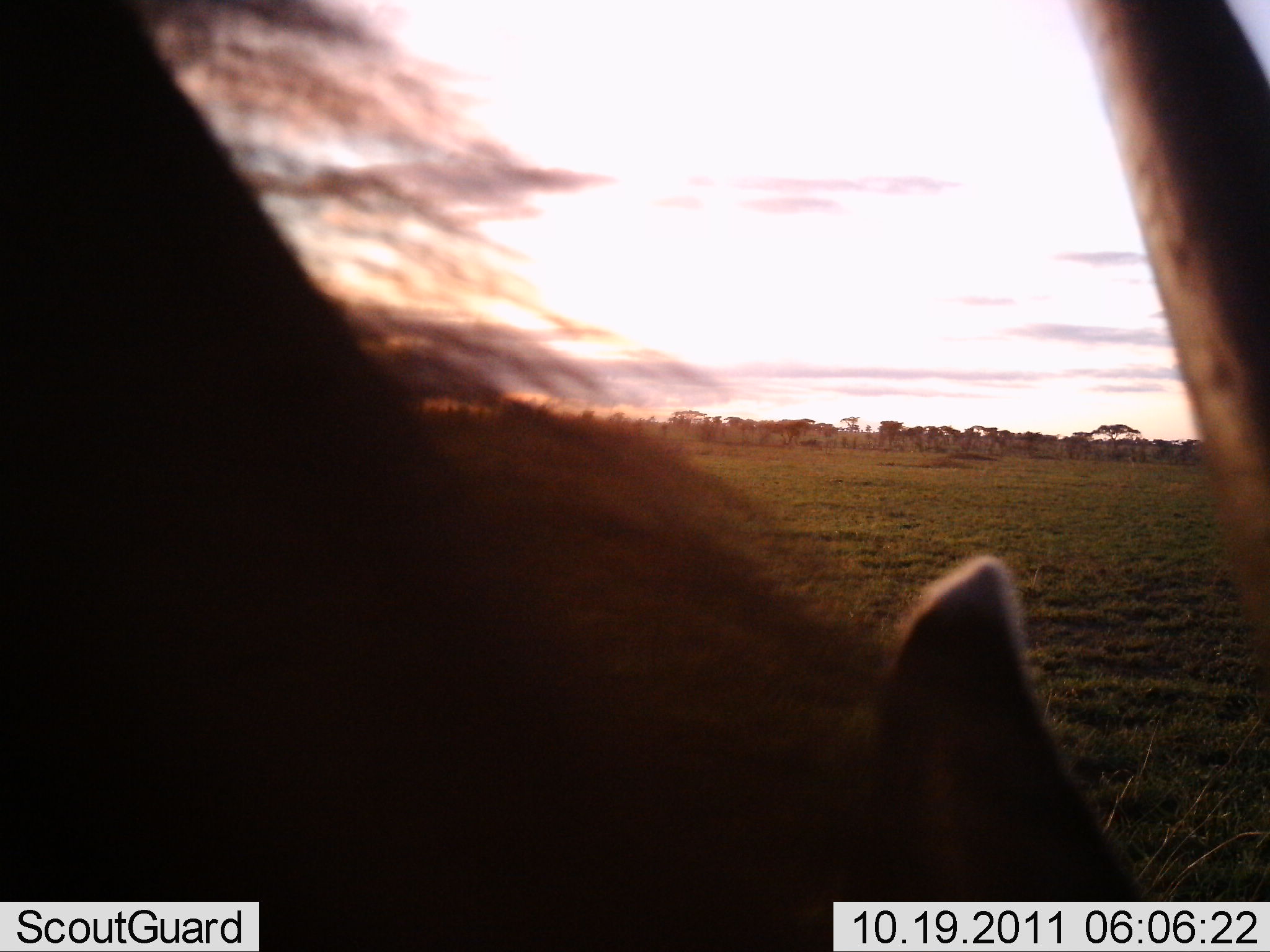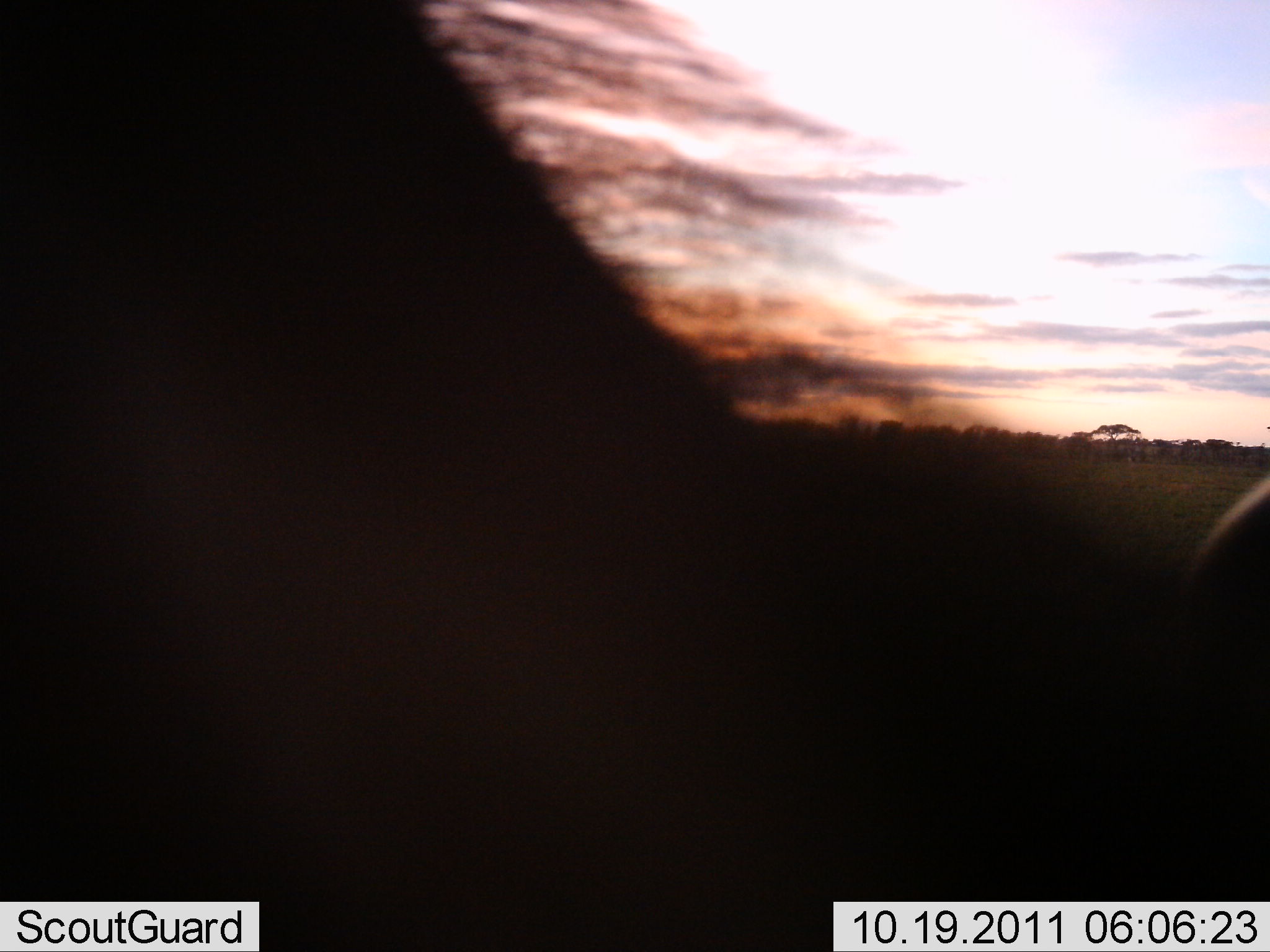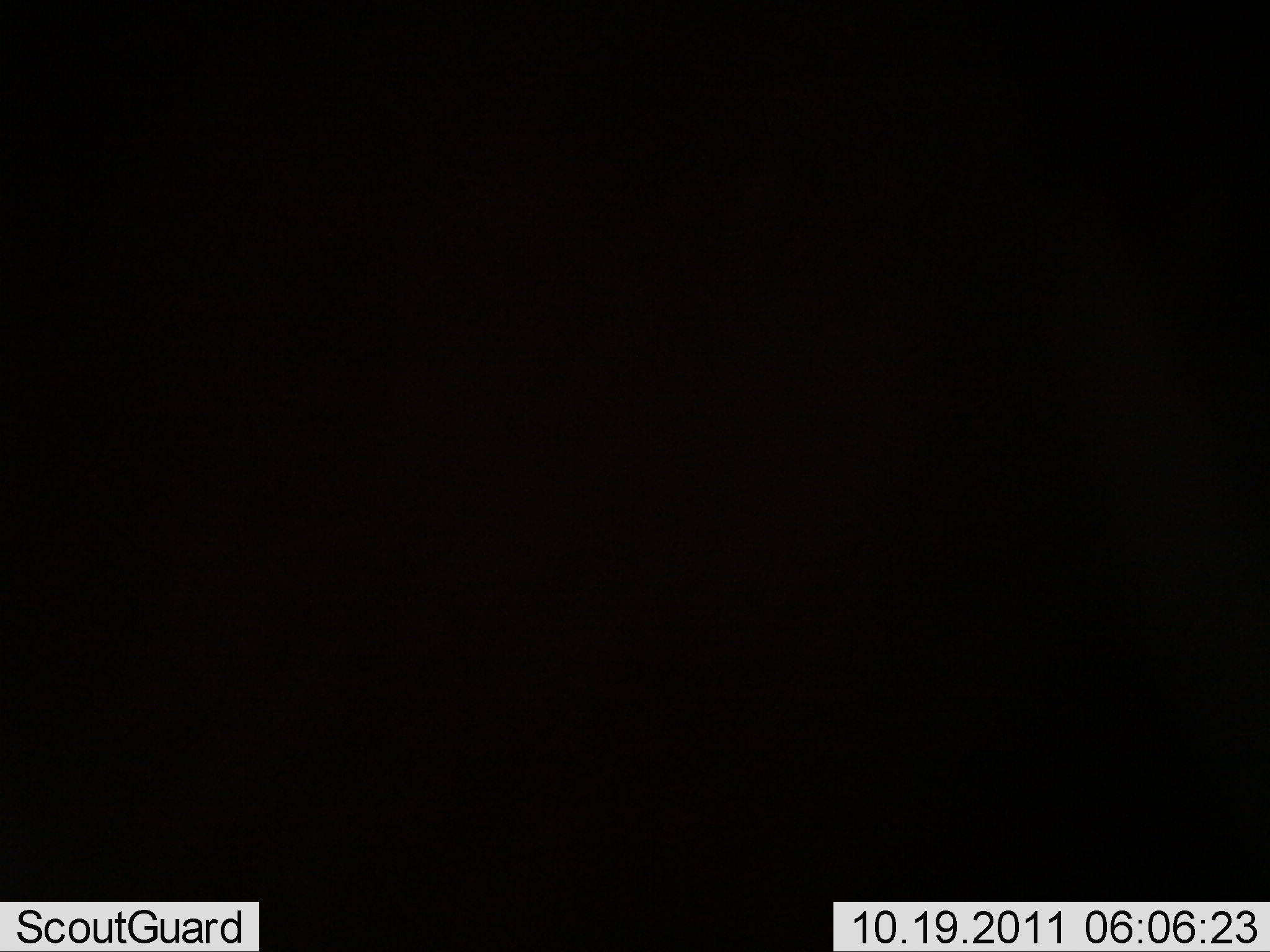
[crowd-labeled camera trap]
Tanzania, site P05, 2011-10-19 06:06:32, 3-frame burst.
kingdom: Animalia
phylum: Chordata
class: Mammalia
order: Artiodactyla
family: Bovidae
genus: Connochaetes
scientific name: Connochaetes taurinus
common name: blue wildebeest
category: wildebeest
Wildebeest (blue wildebeest) (Connochaetes taurinus), count 1. Behavior (volunteer vote fractions): standing 40%, resting 0%, moving 40%, interacting 0%. Young present (vote fraction): 0%. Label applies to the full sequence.